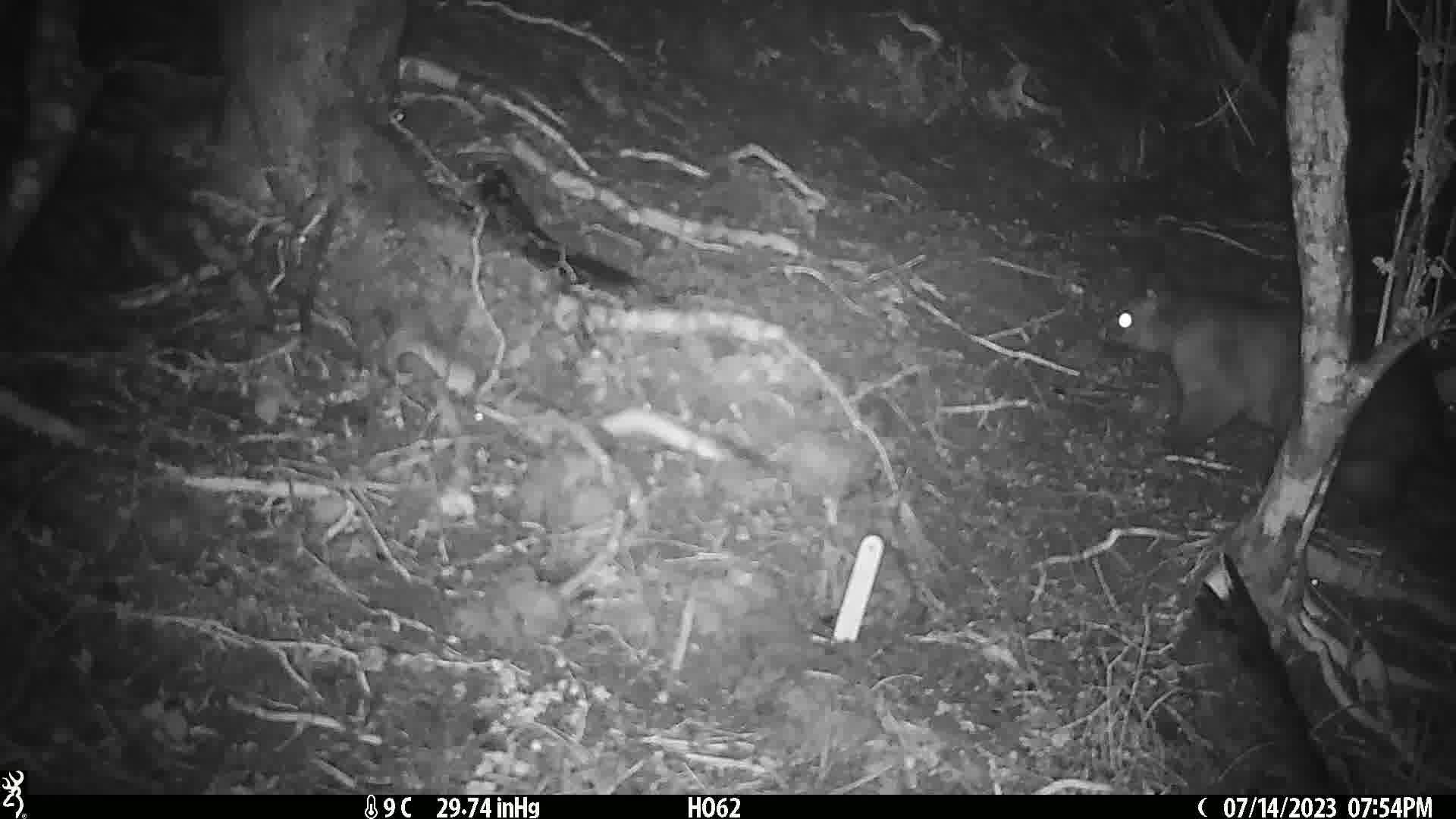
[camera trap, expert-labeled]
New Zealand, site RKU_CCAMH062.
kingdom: Animalia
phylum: Chordata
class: Mammalia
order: Diprotodontia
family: Phalangeridae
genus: Trichosurus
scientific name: Trichosurus vulpecula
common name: common brushtail possum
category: possum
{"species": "possum (common brushtail possum) (Trichosurus vulpecula)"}